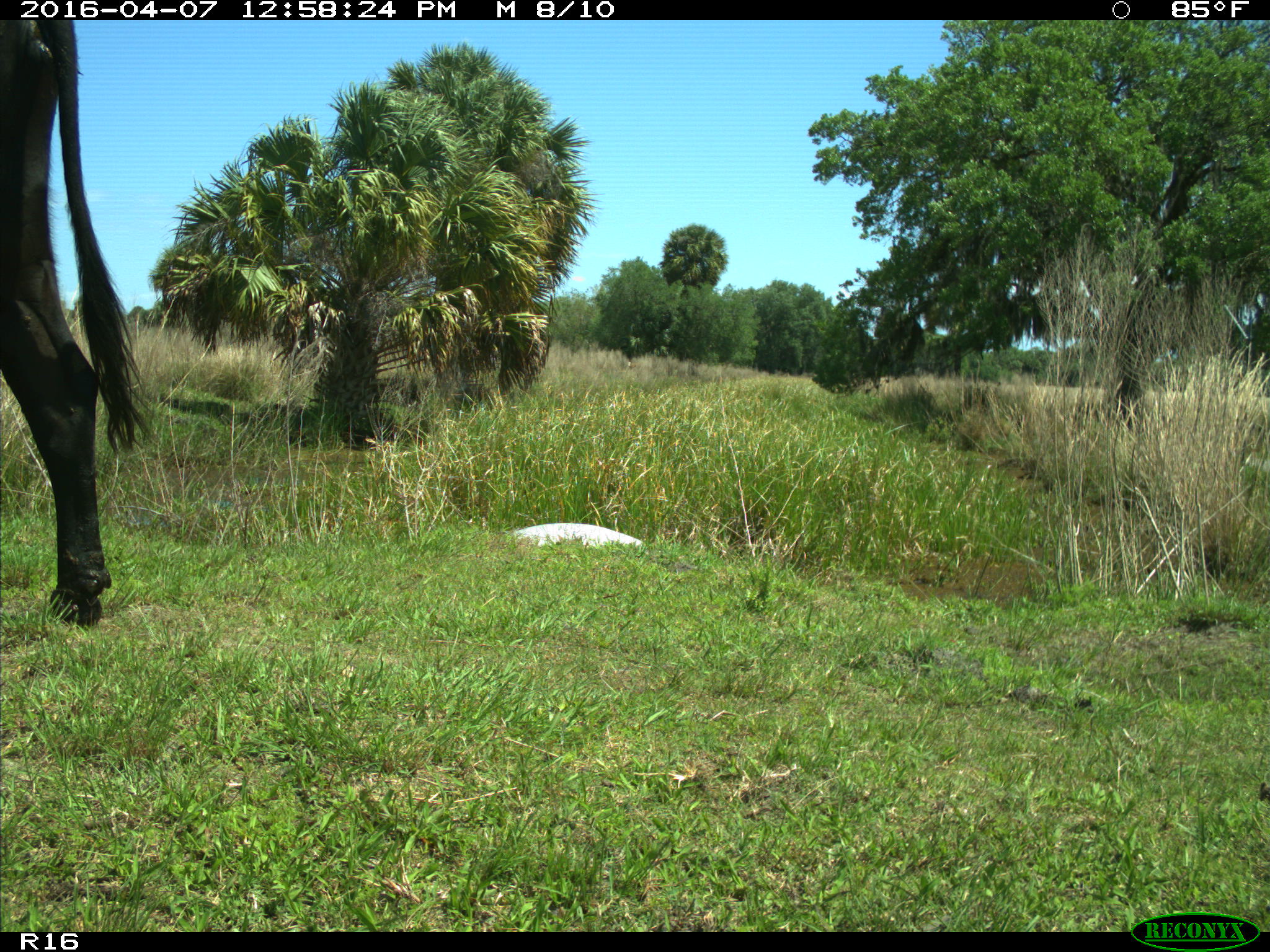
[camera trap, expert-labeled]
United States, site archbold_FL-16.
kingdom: Animalia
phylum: Chordata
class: Mammalia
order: Artiodactyla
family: Bovidae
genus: Bos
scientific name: Bos taurus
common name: domestic cow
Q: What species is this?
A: Bos taurus (domestic cow).